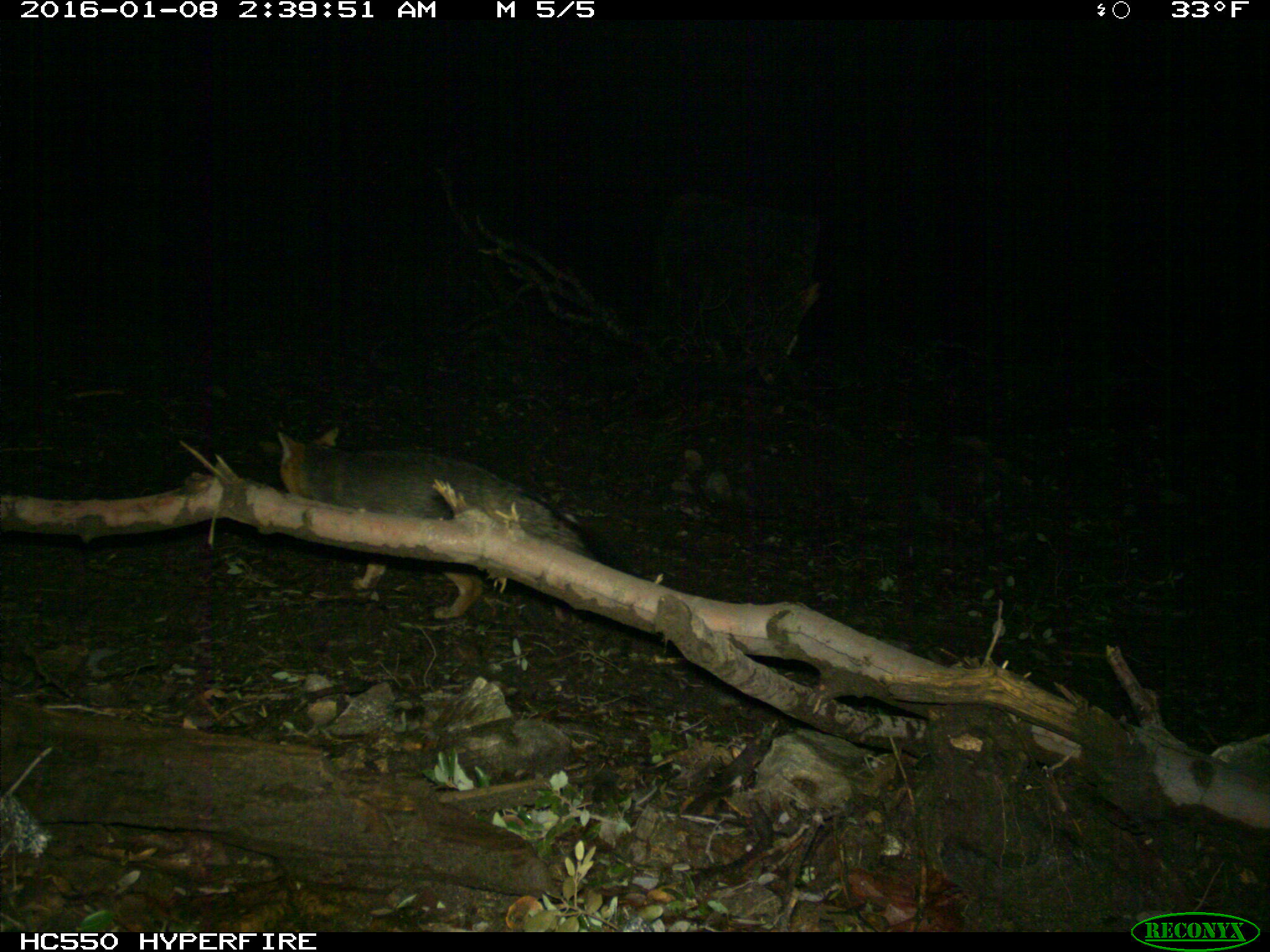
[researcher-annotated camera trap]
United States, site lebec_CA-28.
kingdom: Animalia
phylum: Chordata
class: Mammalia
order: Carnivora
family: Canidae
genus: Urocyon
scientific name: Urocyon cinereoargenteus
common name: gray fox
Urocyon cinereoargenteus (gray fox).